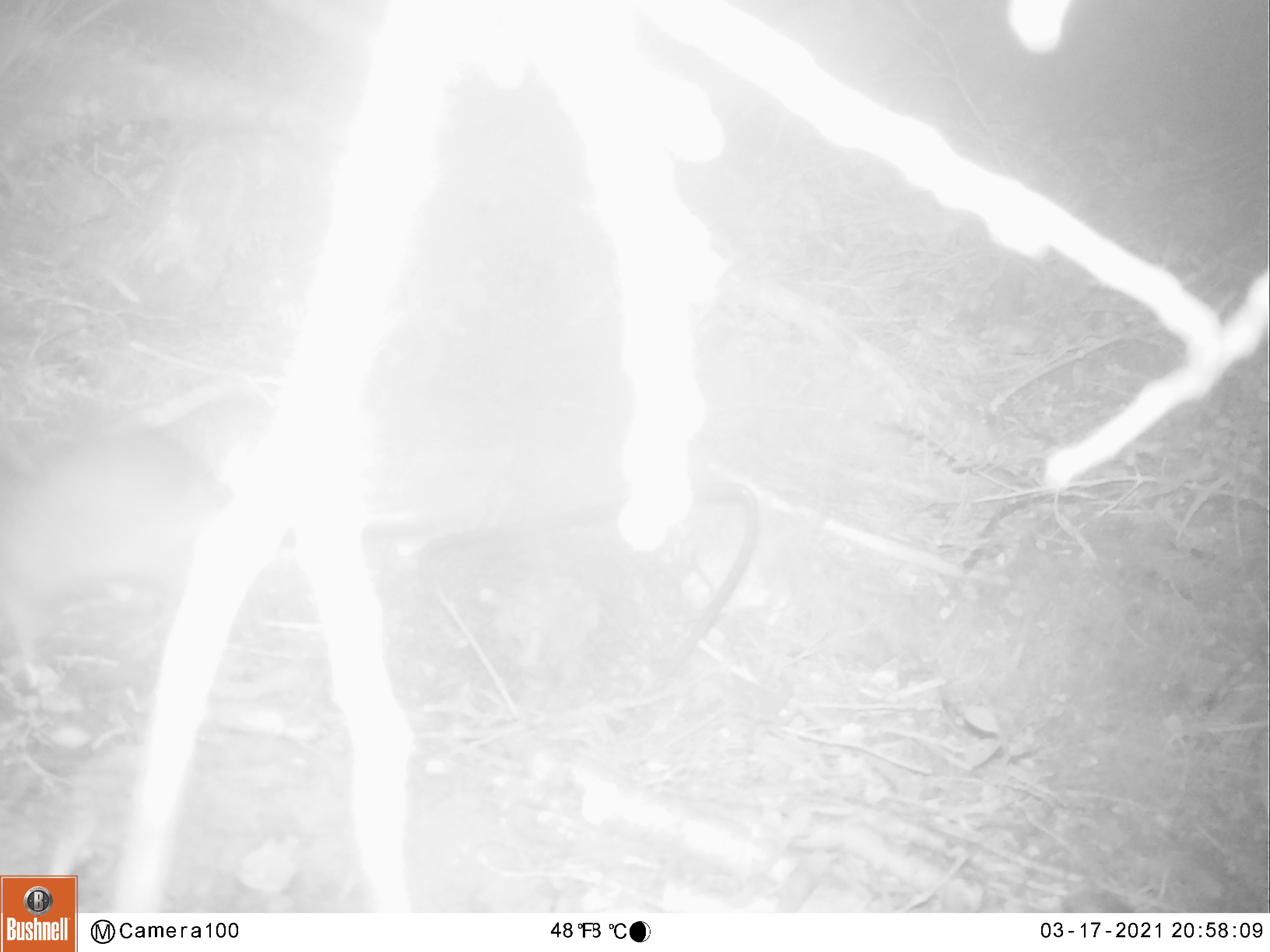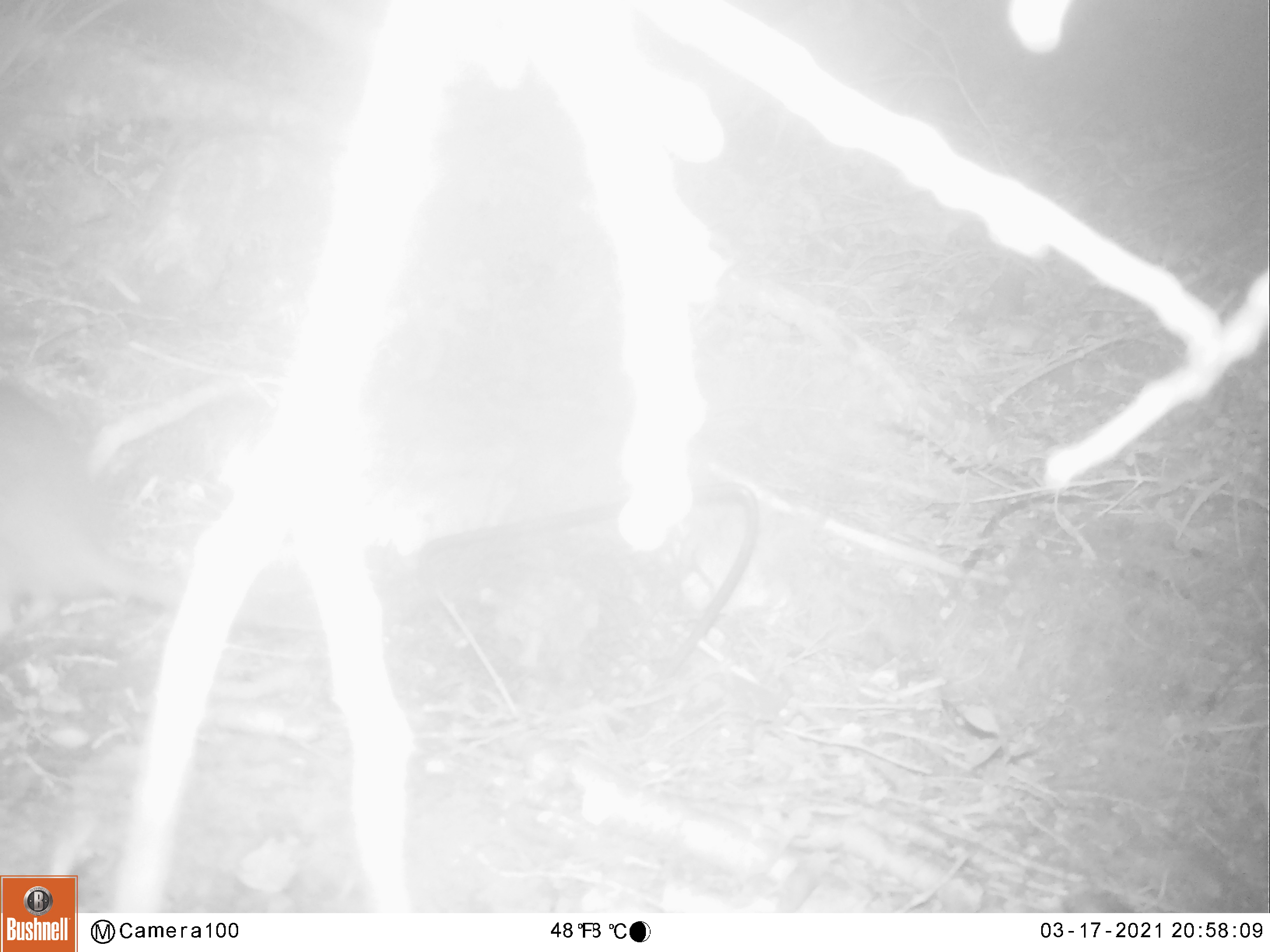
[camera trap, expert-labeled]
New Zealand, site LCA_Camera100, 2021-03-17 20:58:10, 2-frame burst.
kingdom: Animalia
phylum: Chordata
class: Mammalia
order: Rodentia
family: Muridae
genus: Rattus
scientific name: Rattus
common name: rat